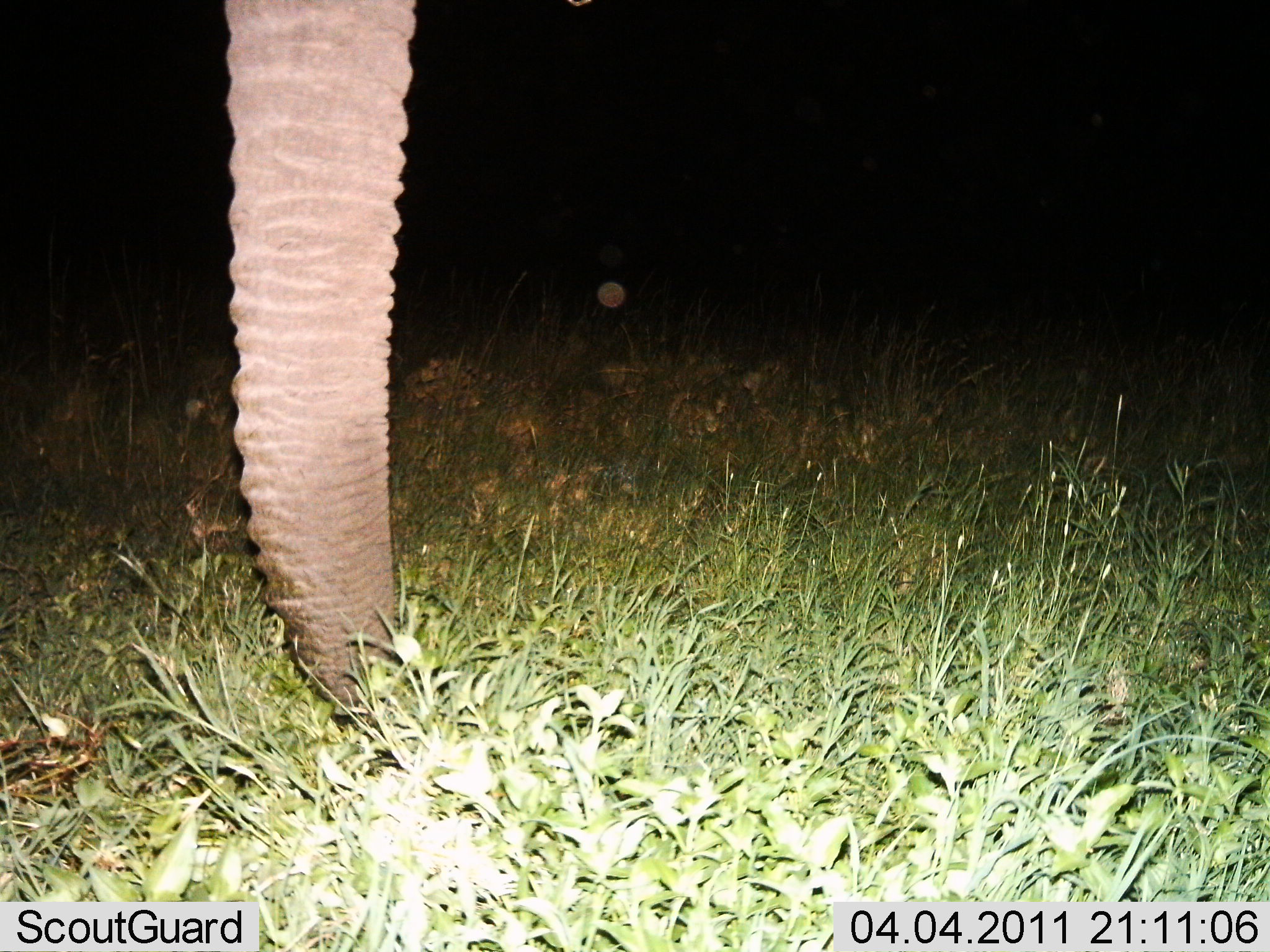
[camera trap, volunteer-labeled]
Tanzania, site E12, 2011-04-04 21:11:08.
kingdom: Animalia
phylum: Chordata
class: Mammalia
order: Proboscidea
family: Elephantidae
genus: Loxodonta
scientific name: Loxodonta africana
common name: african bush elephant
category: elephant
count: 1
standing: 69%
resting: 8%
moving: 0%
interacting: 0%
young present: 0%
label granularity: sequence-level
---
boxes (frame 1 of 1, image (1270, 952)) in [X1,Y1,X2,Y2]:
animal: [222,0,415,734]